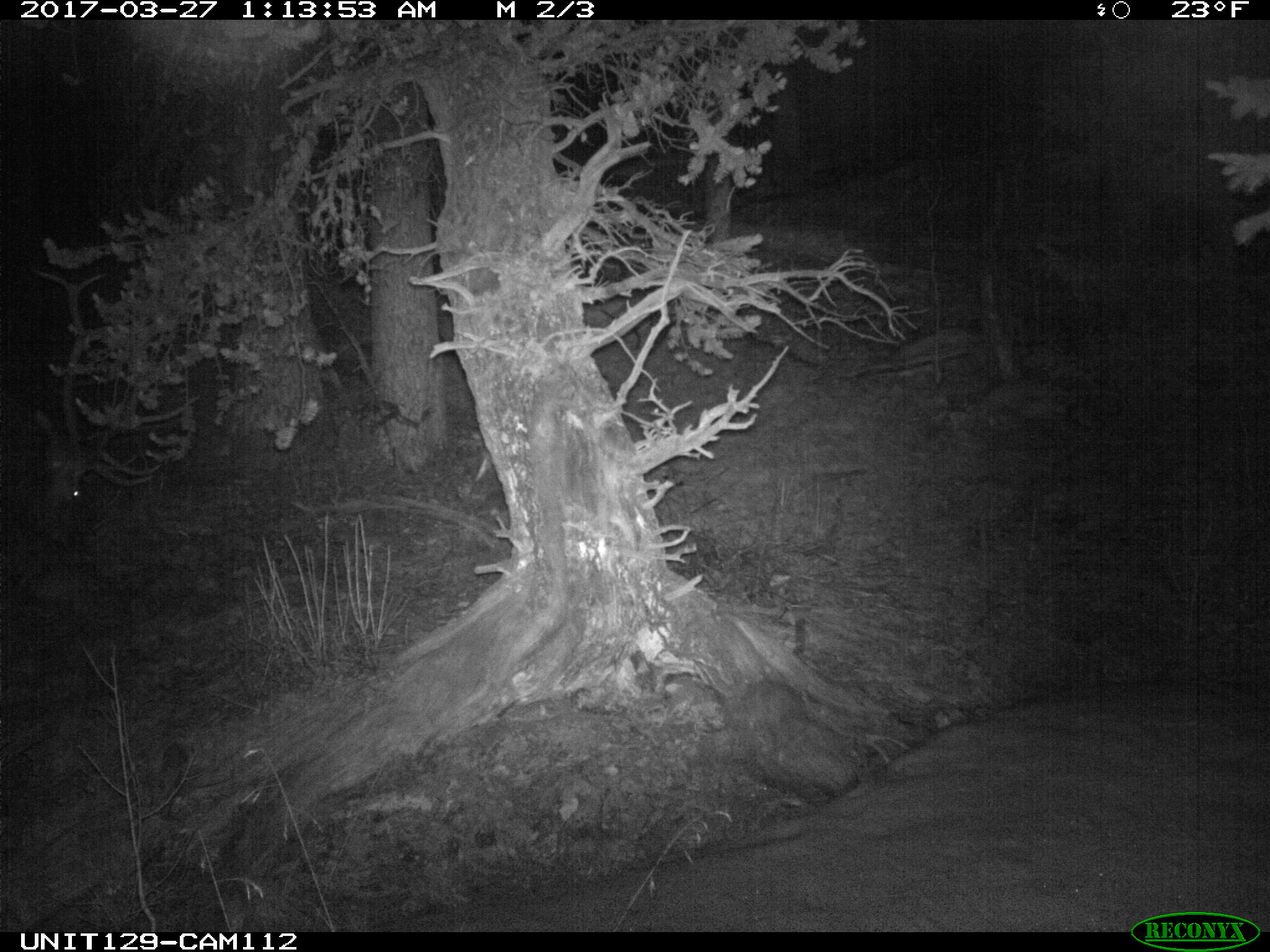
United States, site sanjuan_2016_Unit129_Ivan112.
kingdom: Animalia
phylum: Chordata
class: Mammalia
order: Artiodactyla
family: Cervidae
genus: Cervus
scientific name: Cervus elaphus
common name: red deer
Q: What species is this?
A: Cervus elaphus (red deer).